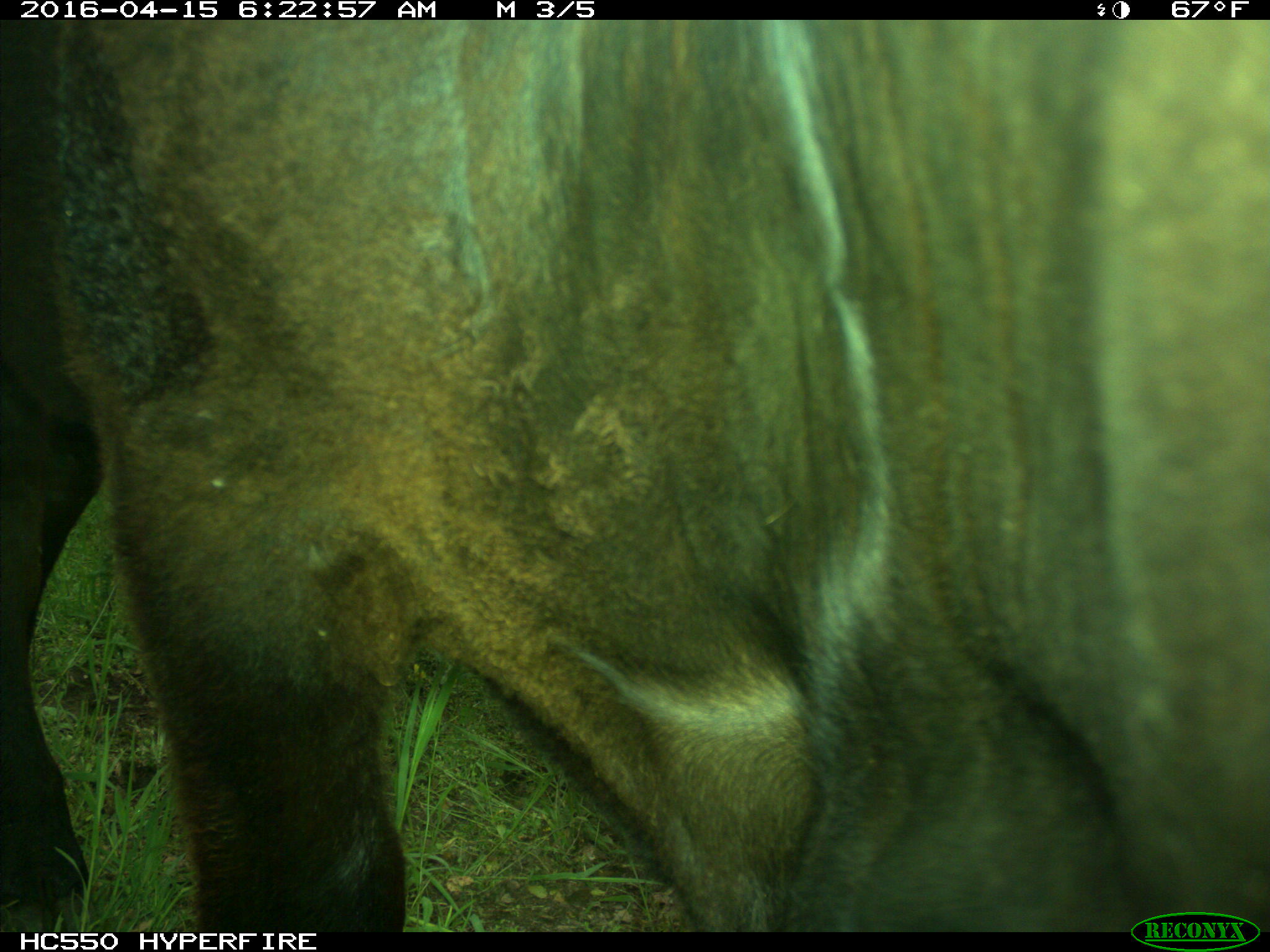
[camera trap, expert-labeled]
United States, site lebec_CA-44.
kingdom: Animalia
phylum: Chordata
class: Mammalia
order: Artiodactyla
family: Bovidae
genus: Bos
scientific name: Bos taurus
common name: domestic cow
Bos taurus (domestic cow).